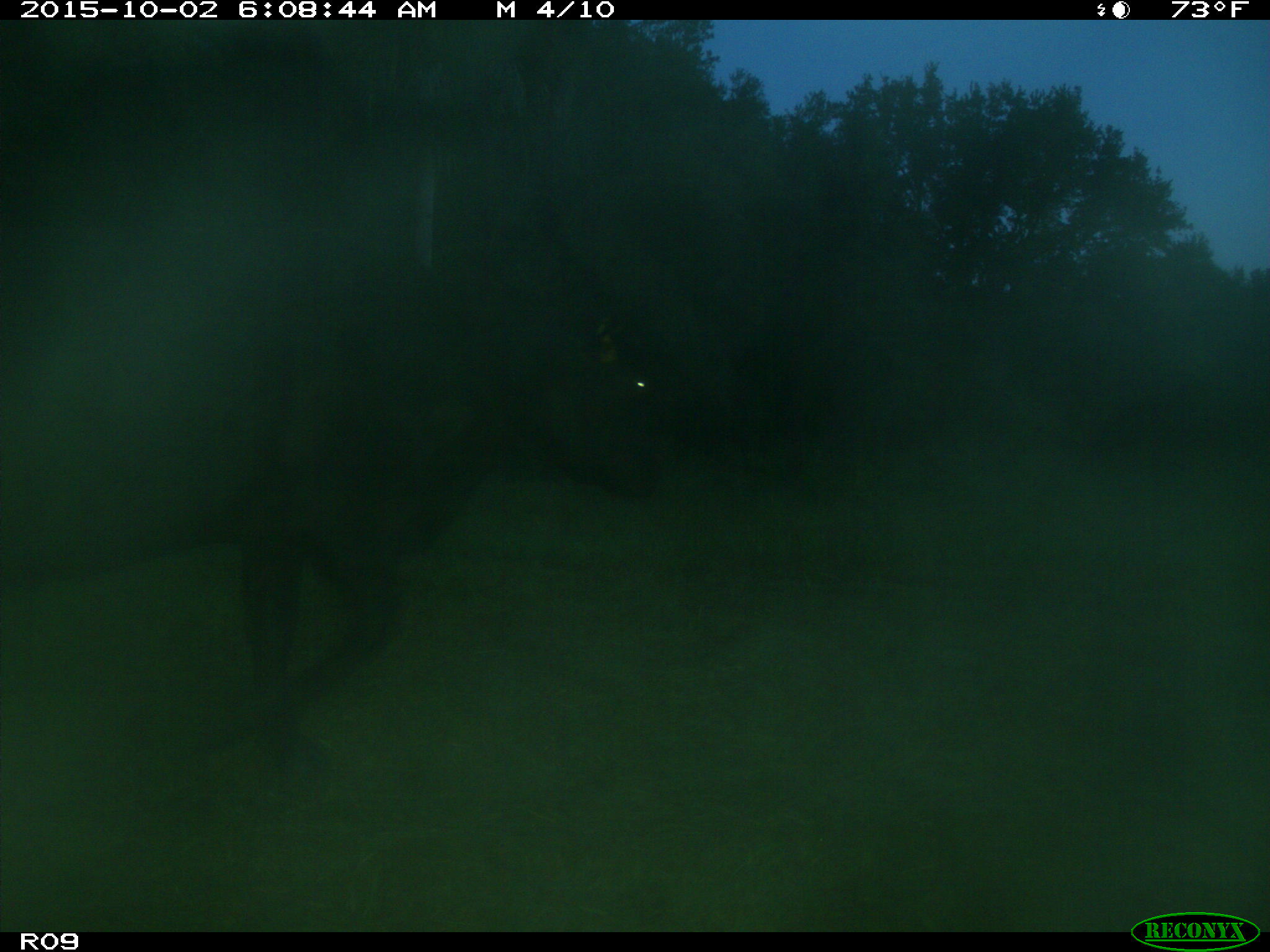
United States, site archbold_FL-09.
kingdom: Animalia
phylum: Chordata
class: Mammalia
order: Artiodactyla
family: Bovidae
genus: Bos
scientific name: Bos taurus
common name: domestic cow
Bos taurus (domestic cow).